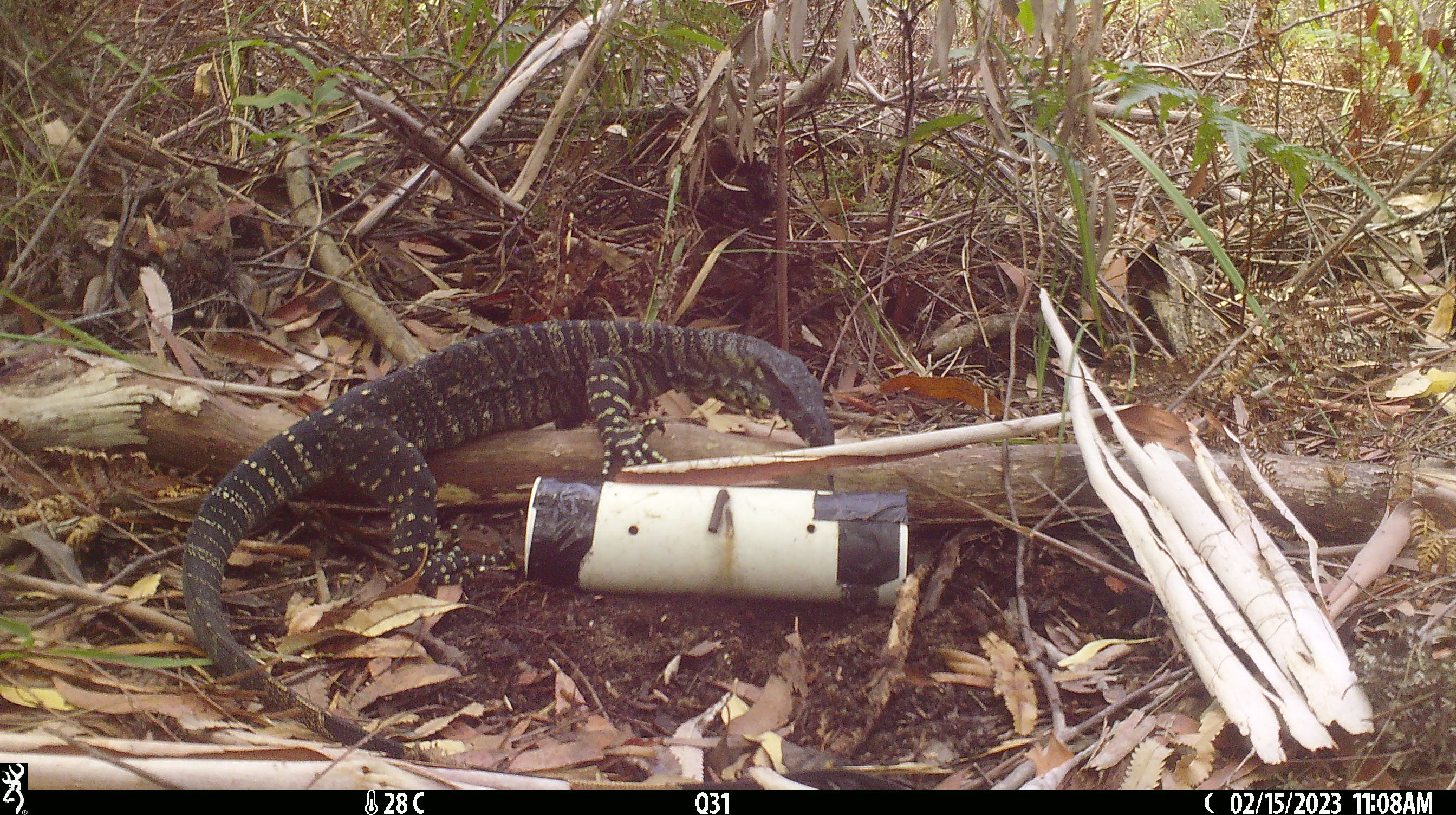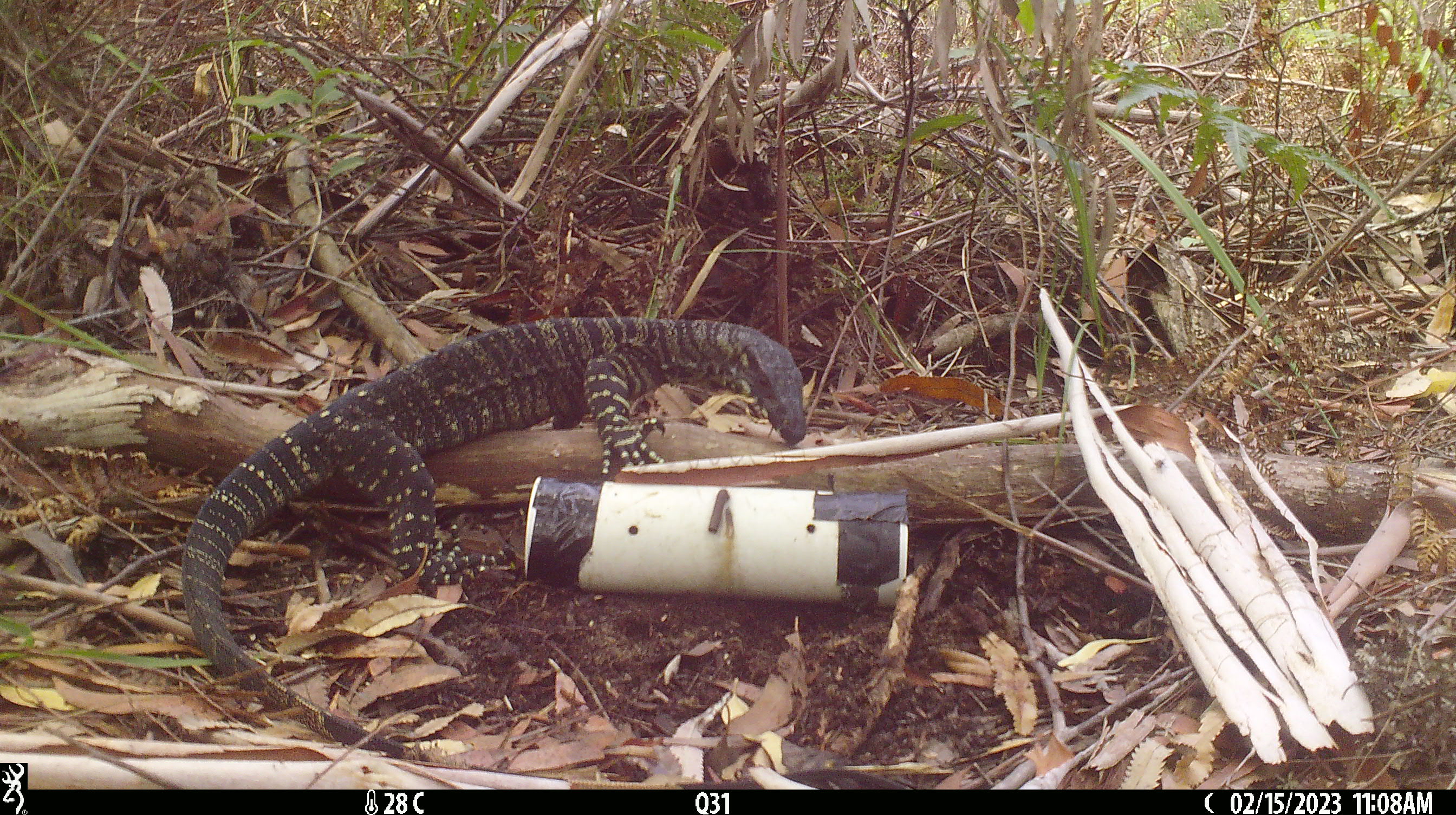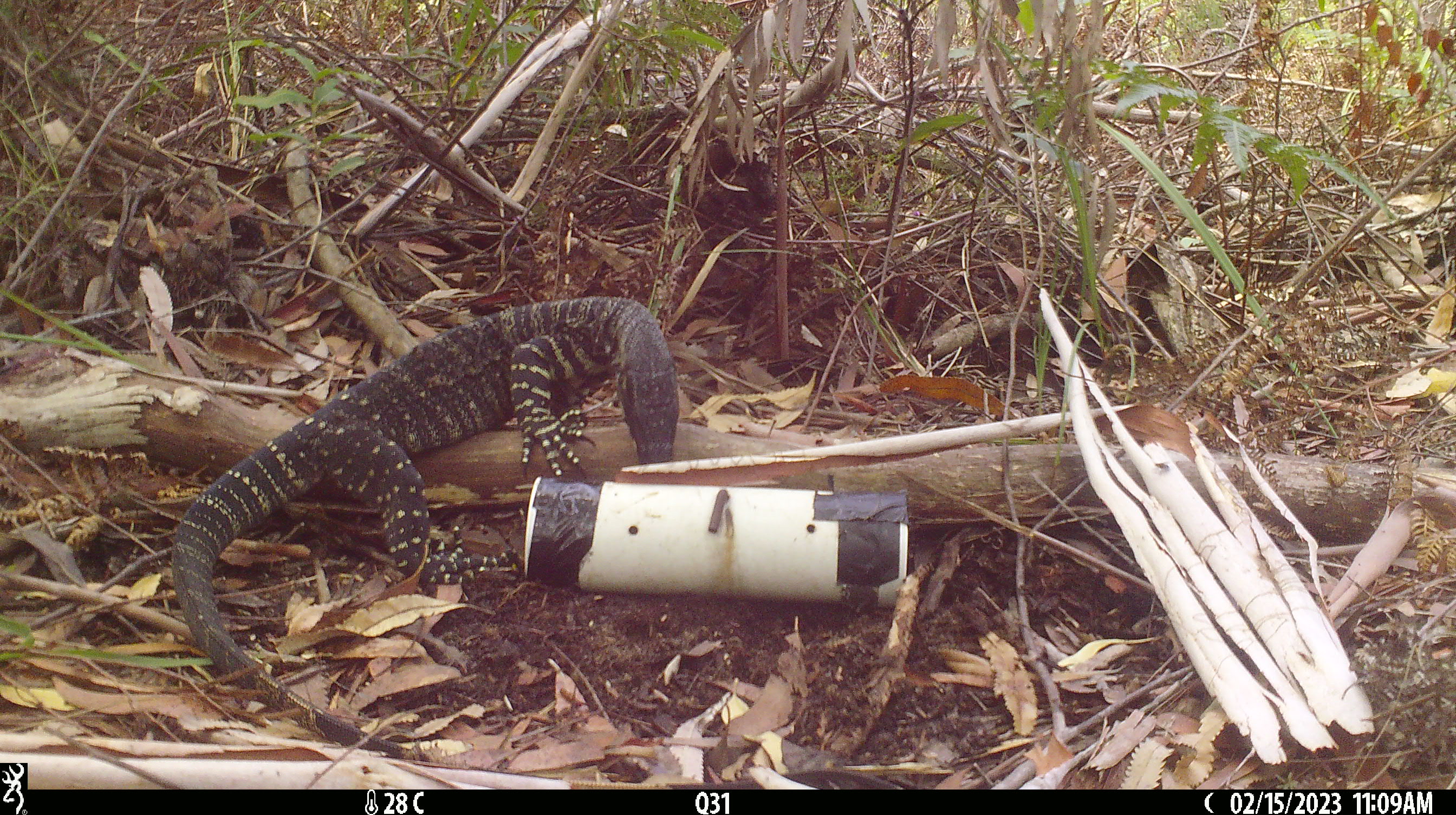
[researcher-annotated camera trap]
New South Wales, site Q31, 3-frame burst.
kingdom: Animalia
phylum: Chordata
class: Reptilia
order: Squamata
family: Varanidae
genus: Varanus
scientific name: Varanus varius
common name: lace monitor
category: goanna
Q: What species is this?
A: Goanna (lace monitor) (Varanus varius).